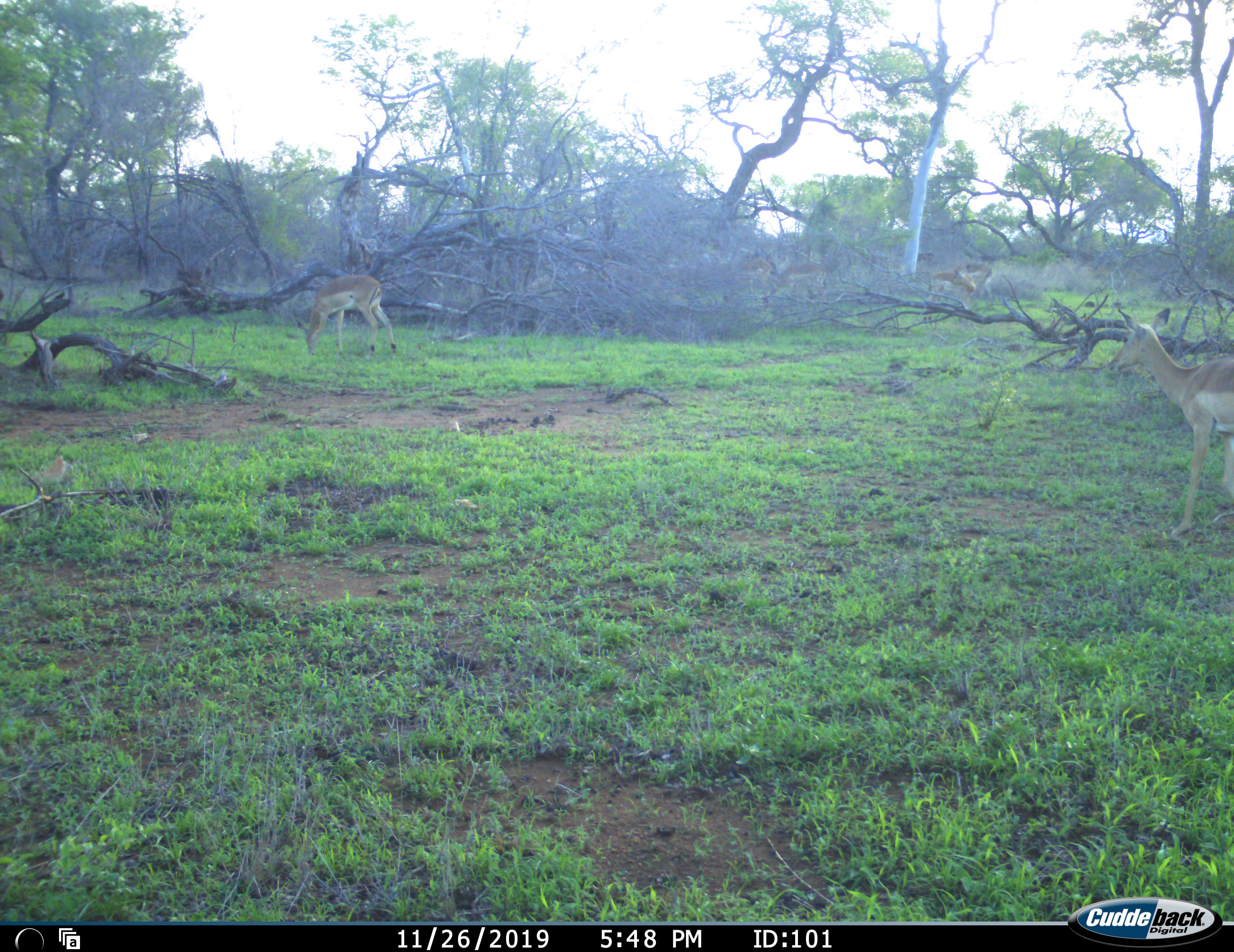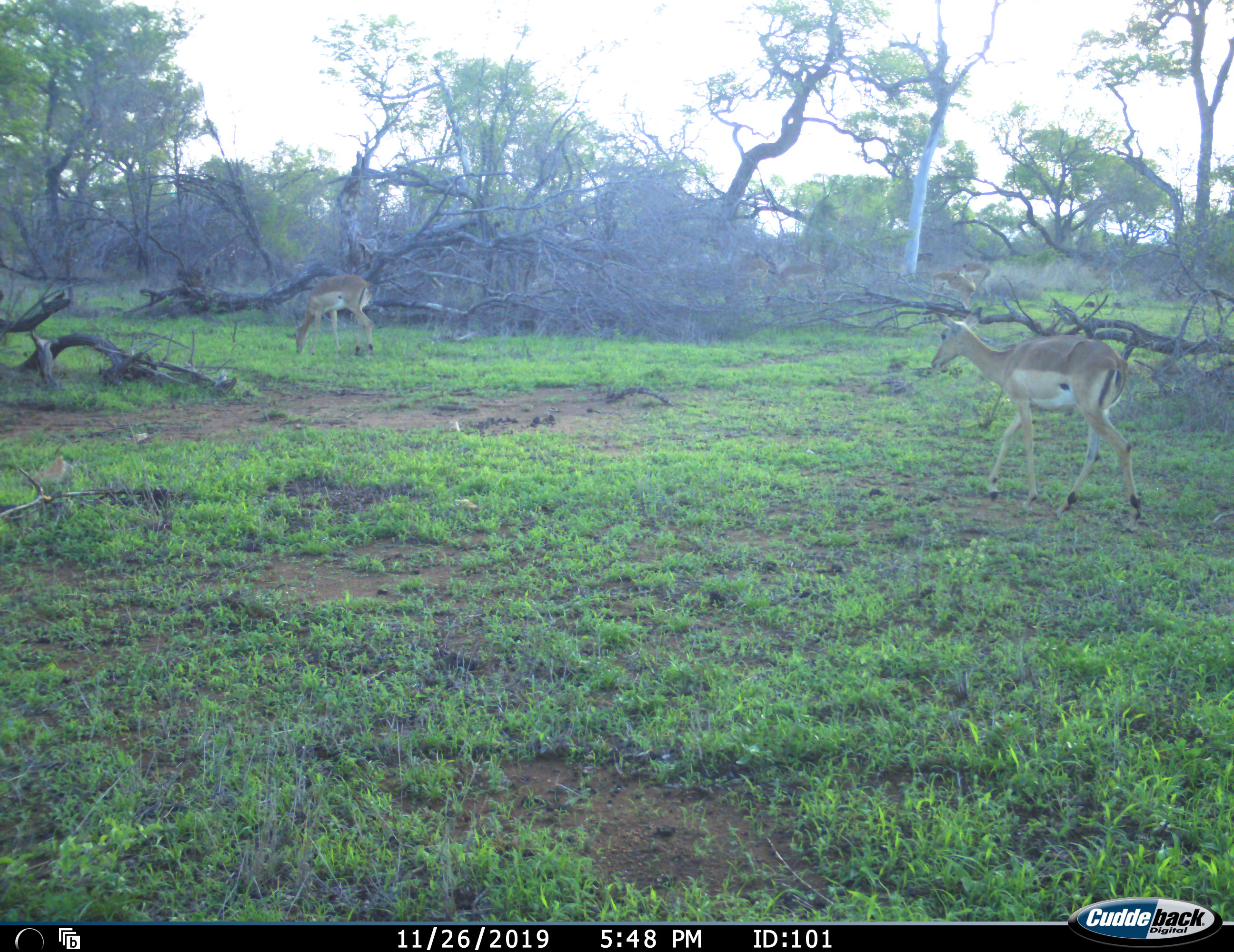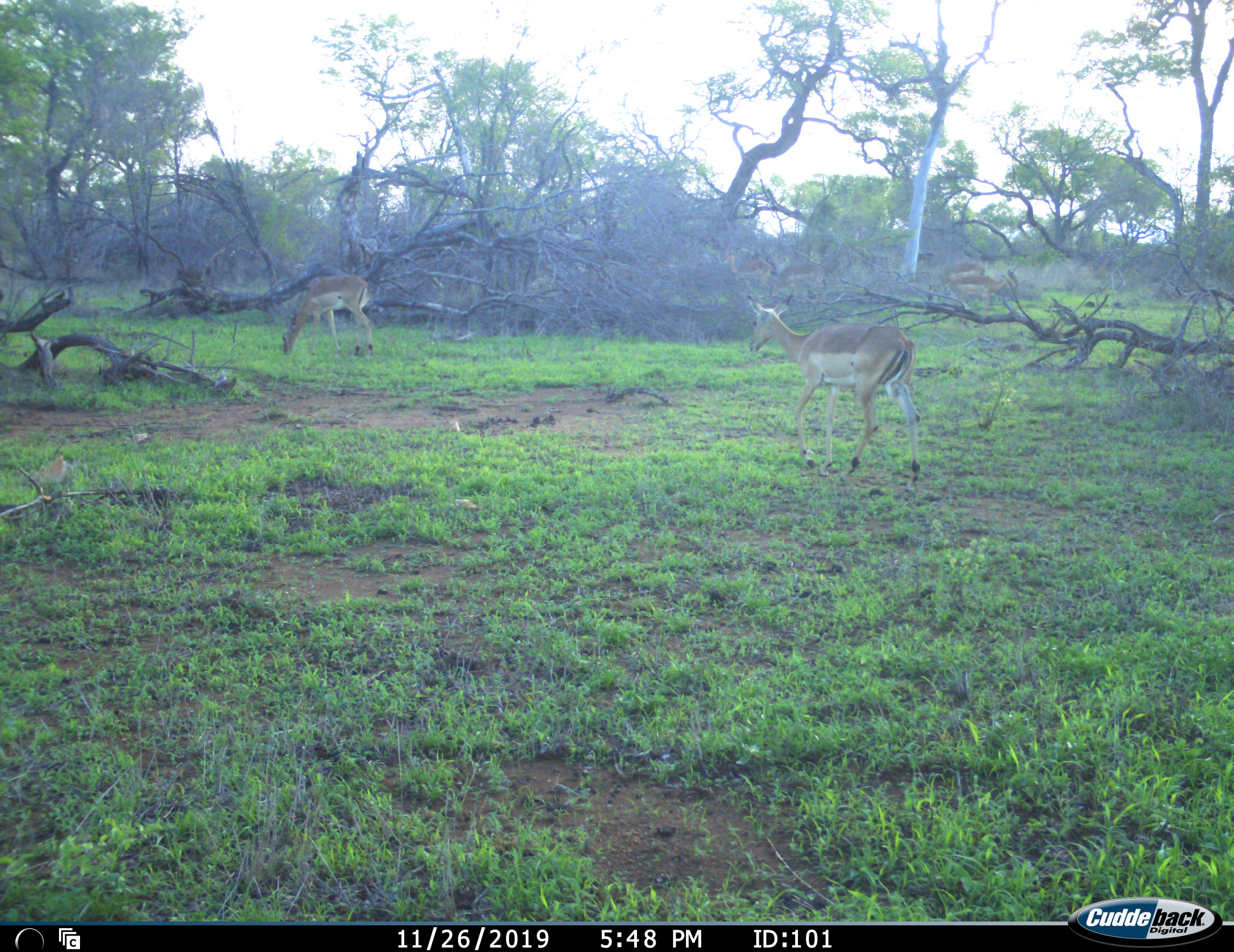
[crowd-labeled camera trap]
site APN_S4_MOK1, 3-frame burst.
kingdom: Animalia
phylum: Chordata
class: Mammalia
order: Artiodactyla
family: Bovidae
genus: Aepyceros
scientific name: Aepyceros melampus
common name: impala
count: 6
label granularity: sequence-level